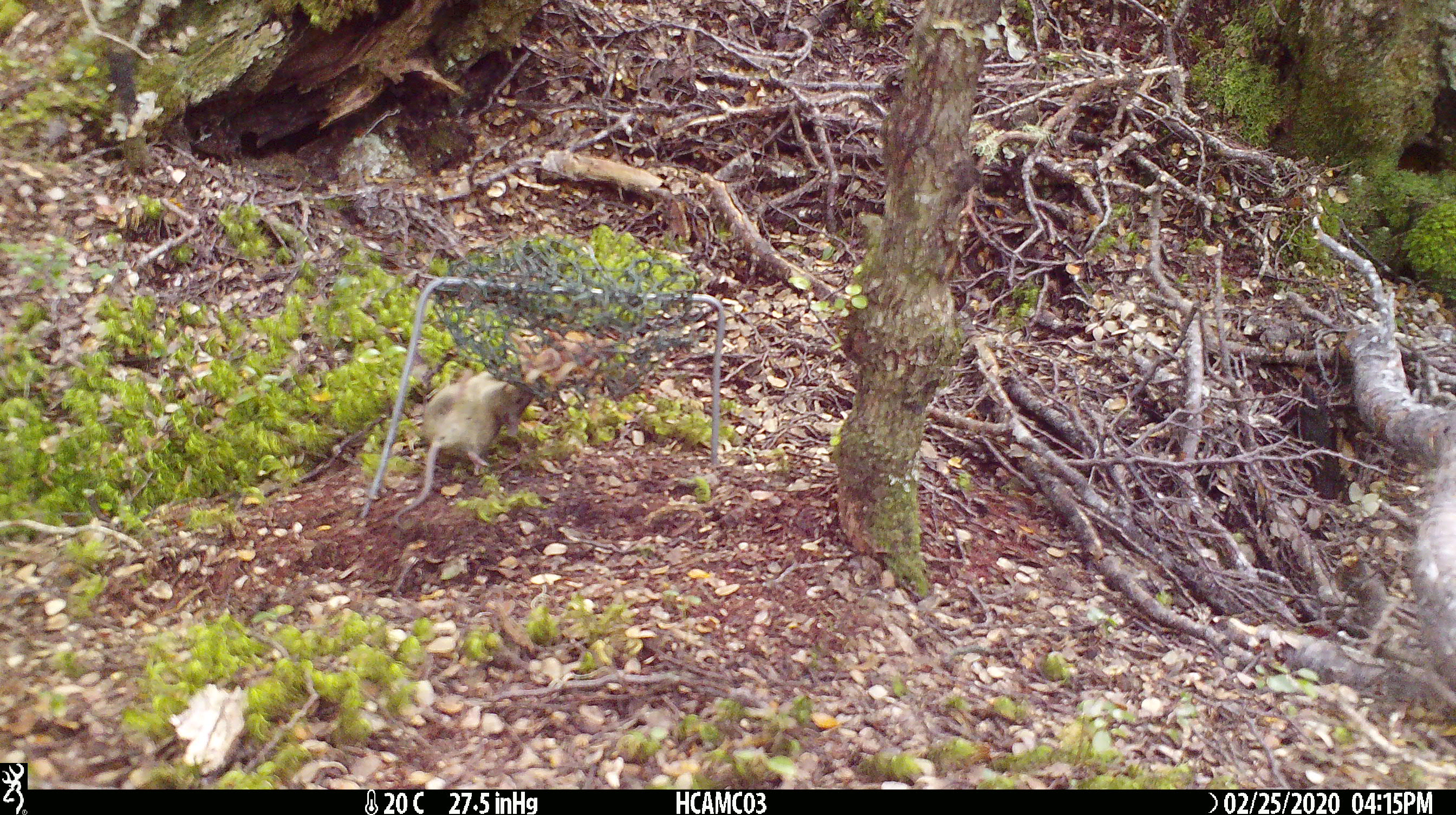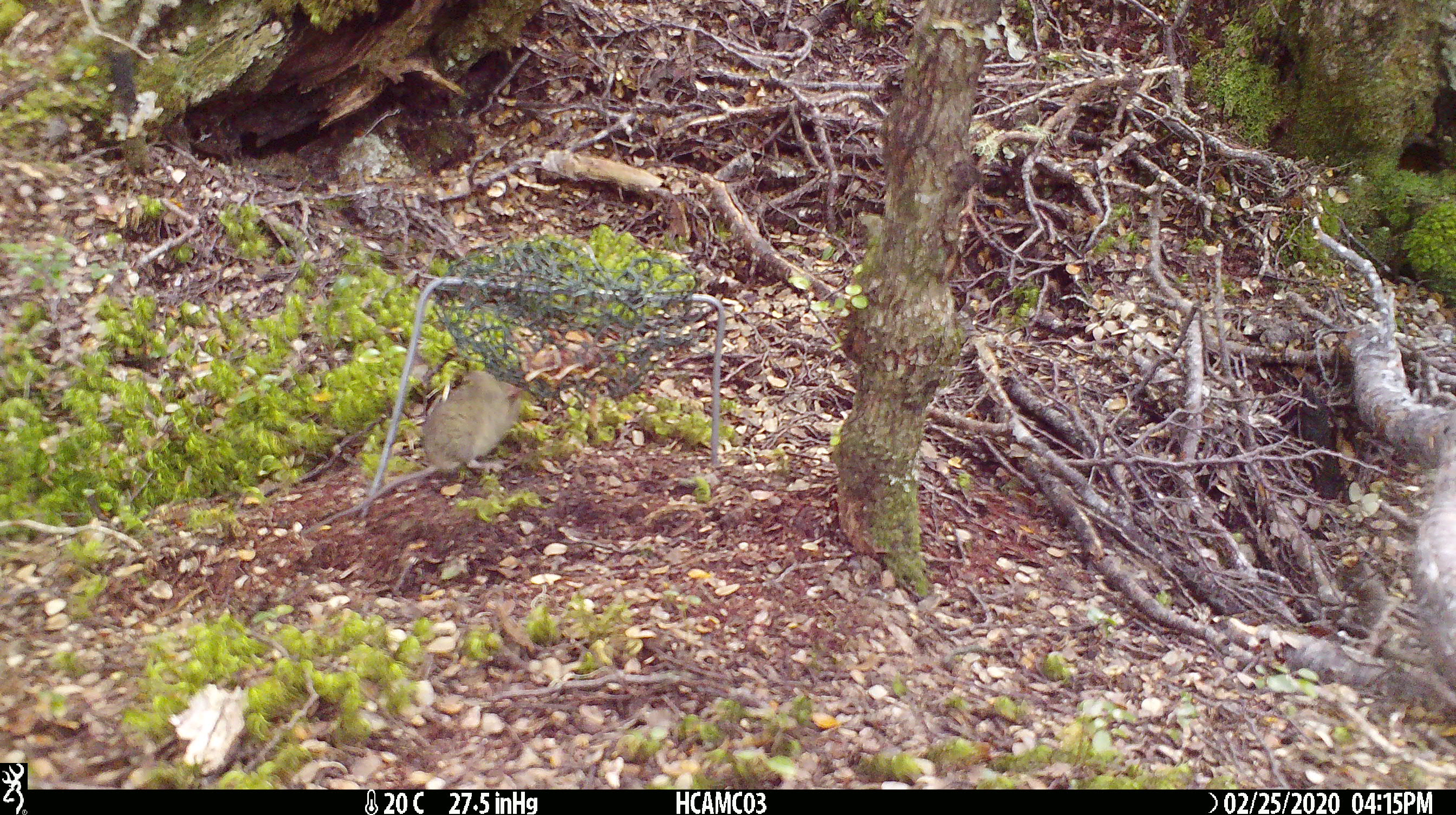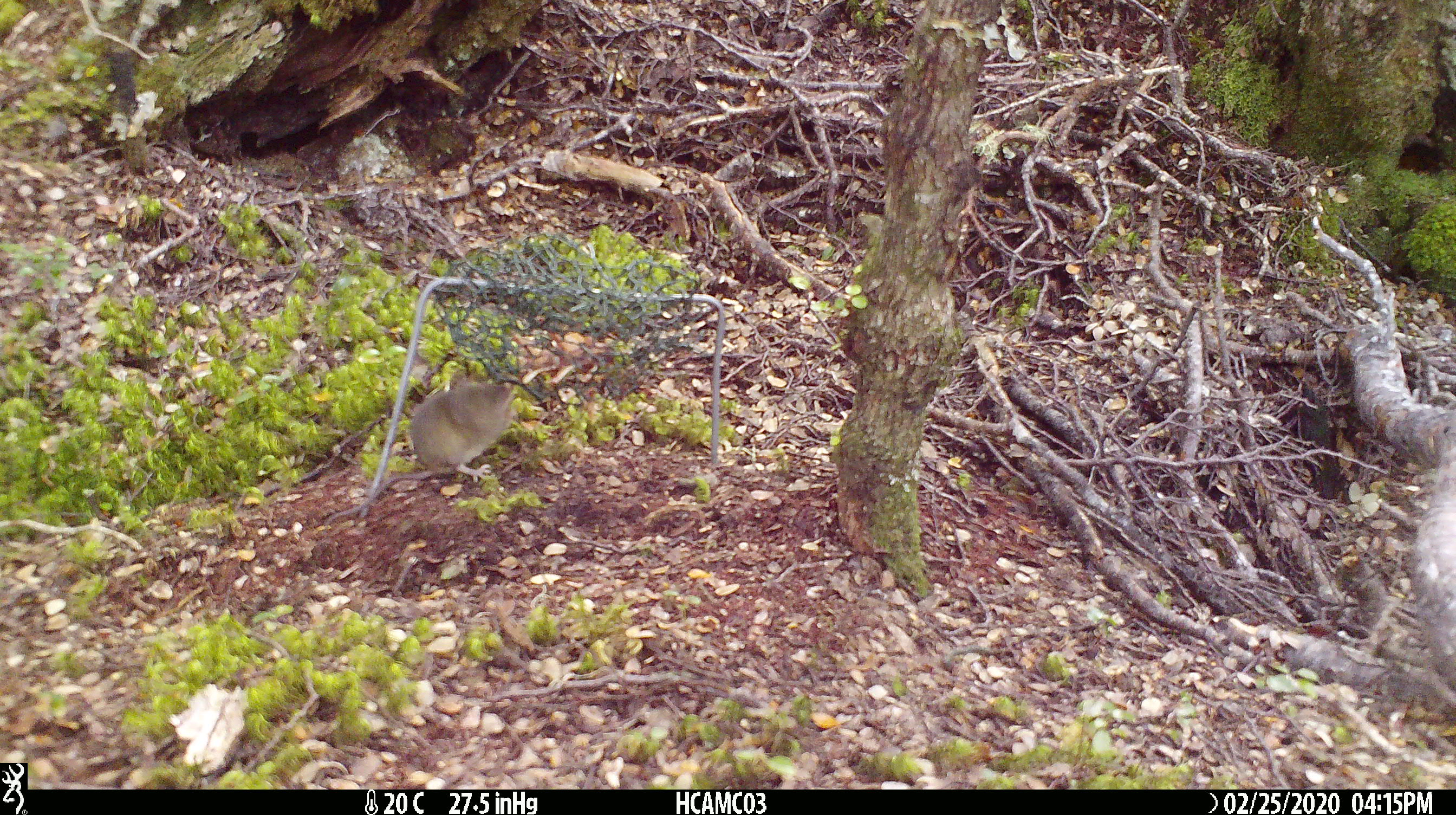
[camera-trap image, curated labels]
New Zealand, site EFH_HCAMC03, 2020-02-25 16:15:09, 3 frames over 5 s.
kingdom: Animalia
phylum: Chordata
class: Mammalia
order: Rodentia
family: Muridae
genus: Mus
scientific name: Mus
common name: mouse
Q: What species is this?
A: Mouse (Mus).